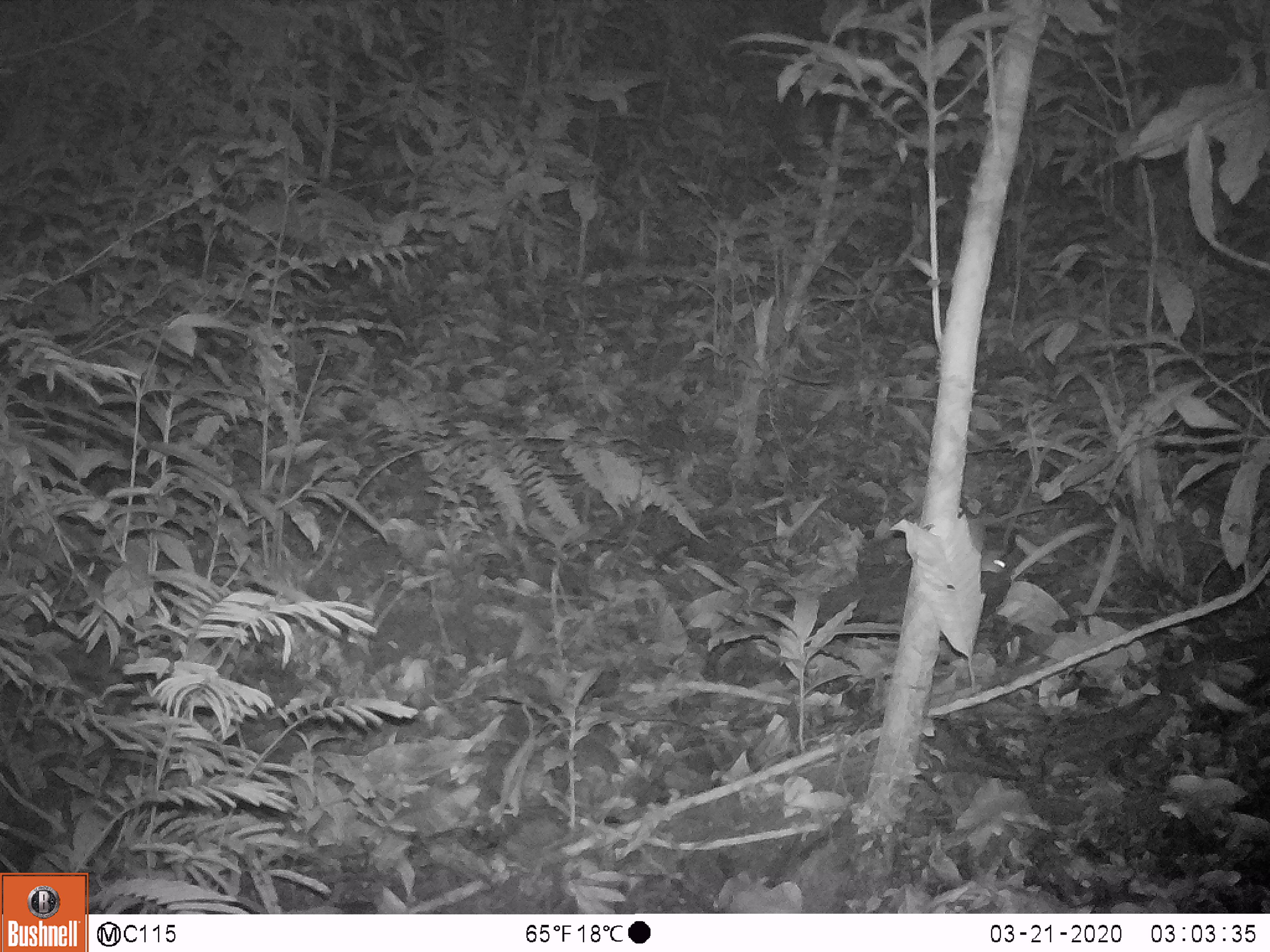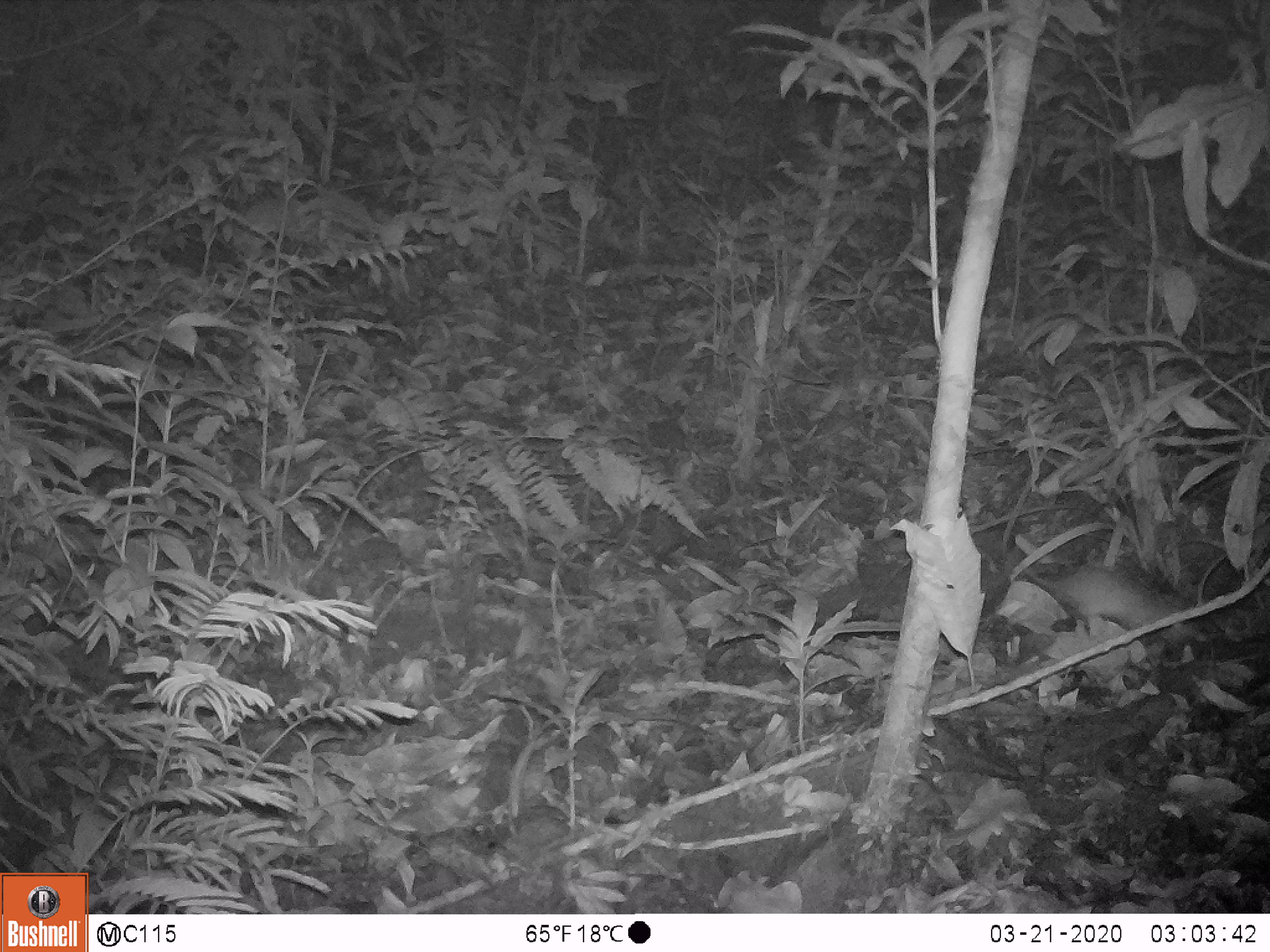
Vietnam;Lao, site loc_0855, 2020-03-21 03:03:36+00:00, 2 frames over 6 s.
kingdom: Animalia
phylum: Chordata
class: Mammalia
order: Rodentia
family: Muridae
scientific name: Muridae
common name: old-world mice and rats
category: unidentified murid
Unidentified murid (old-world mice and rats) (Muridae). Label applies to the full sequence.